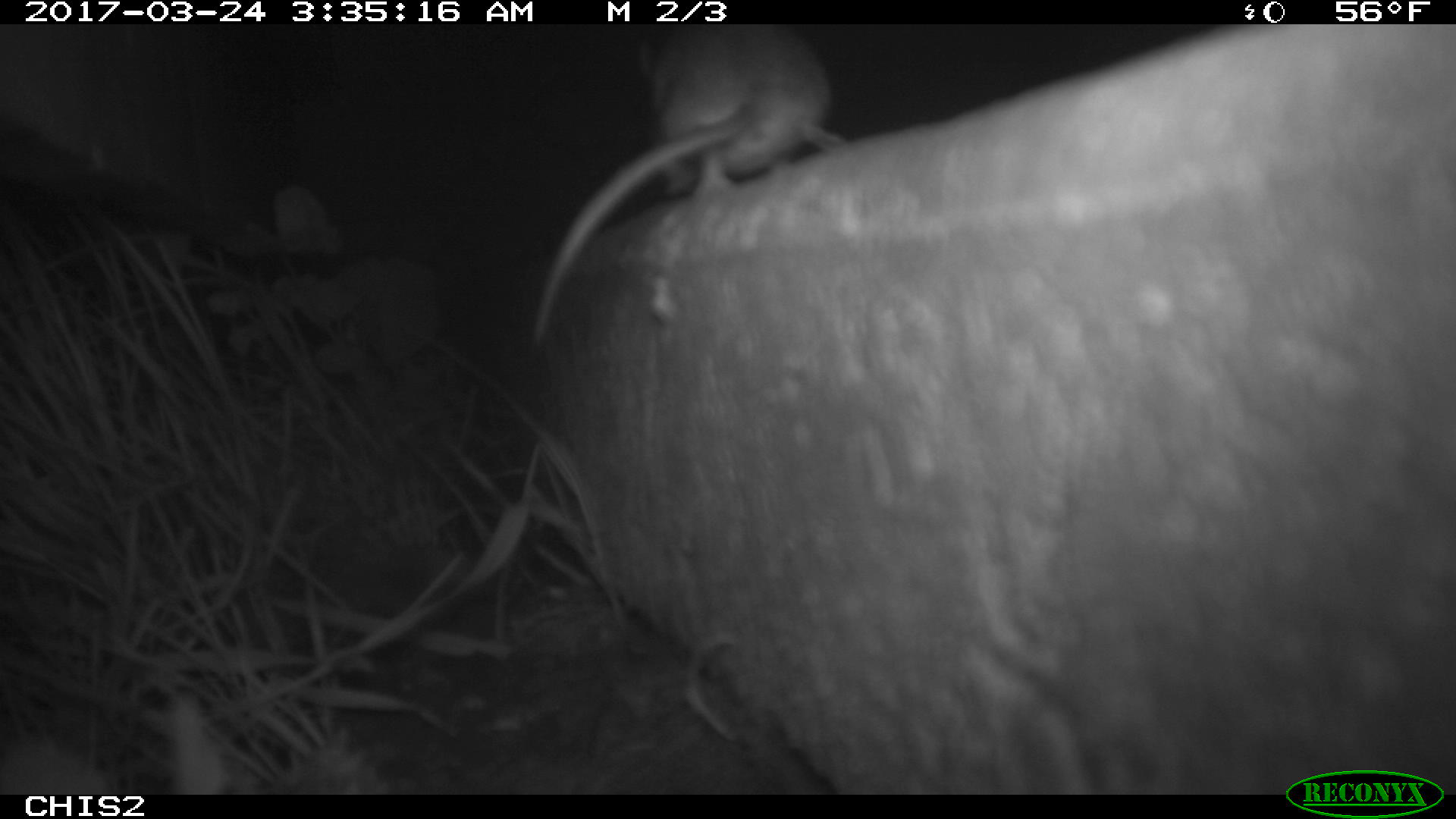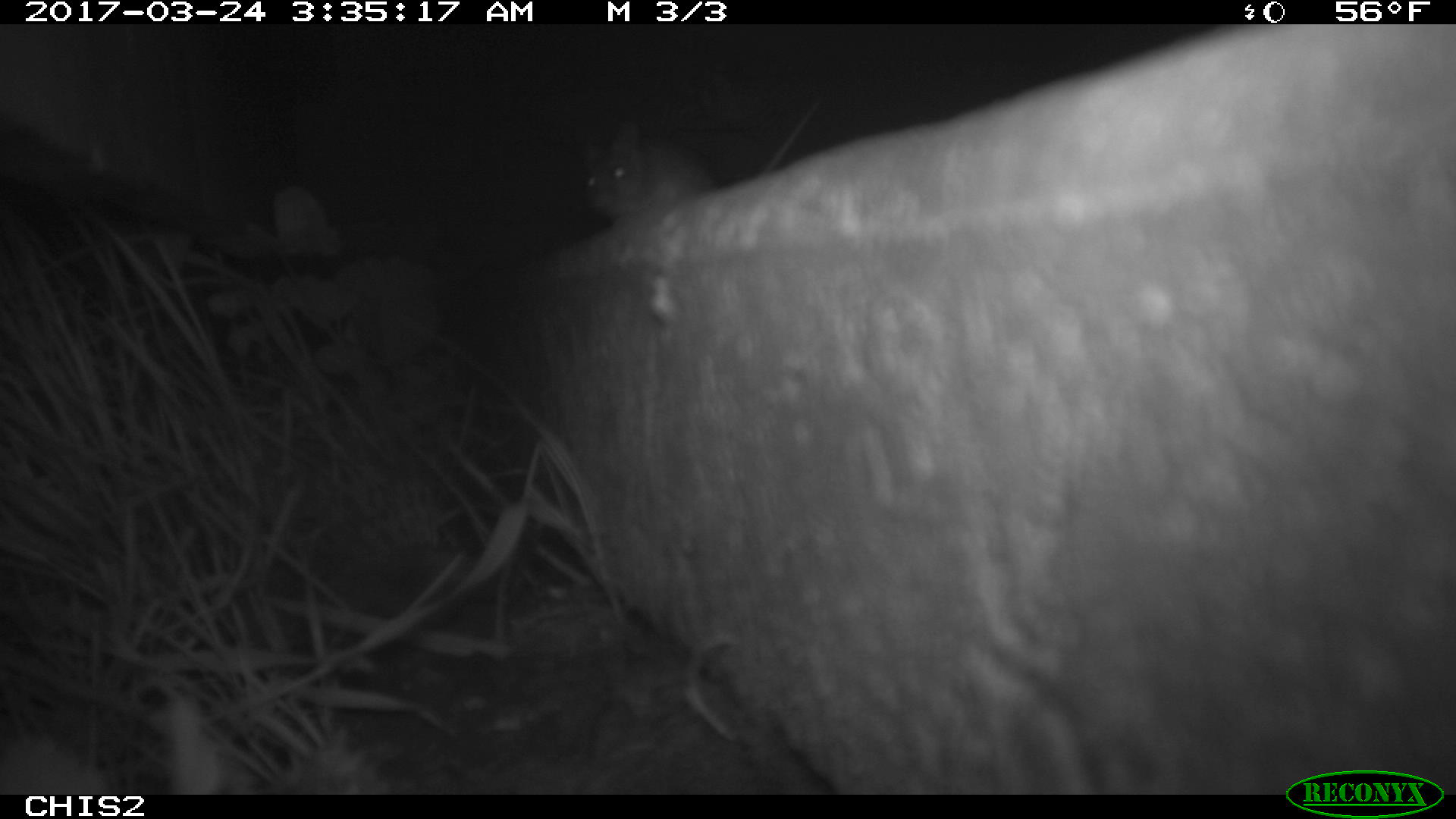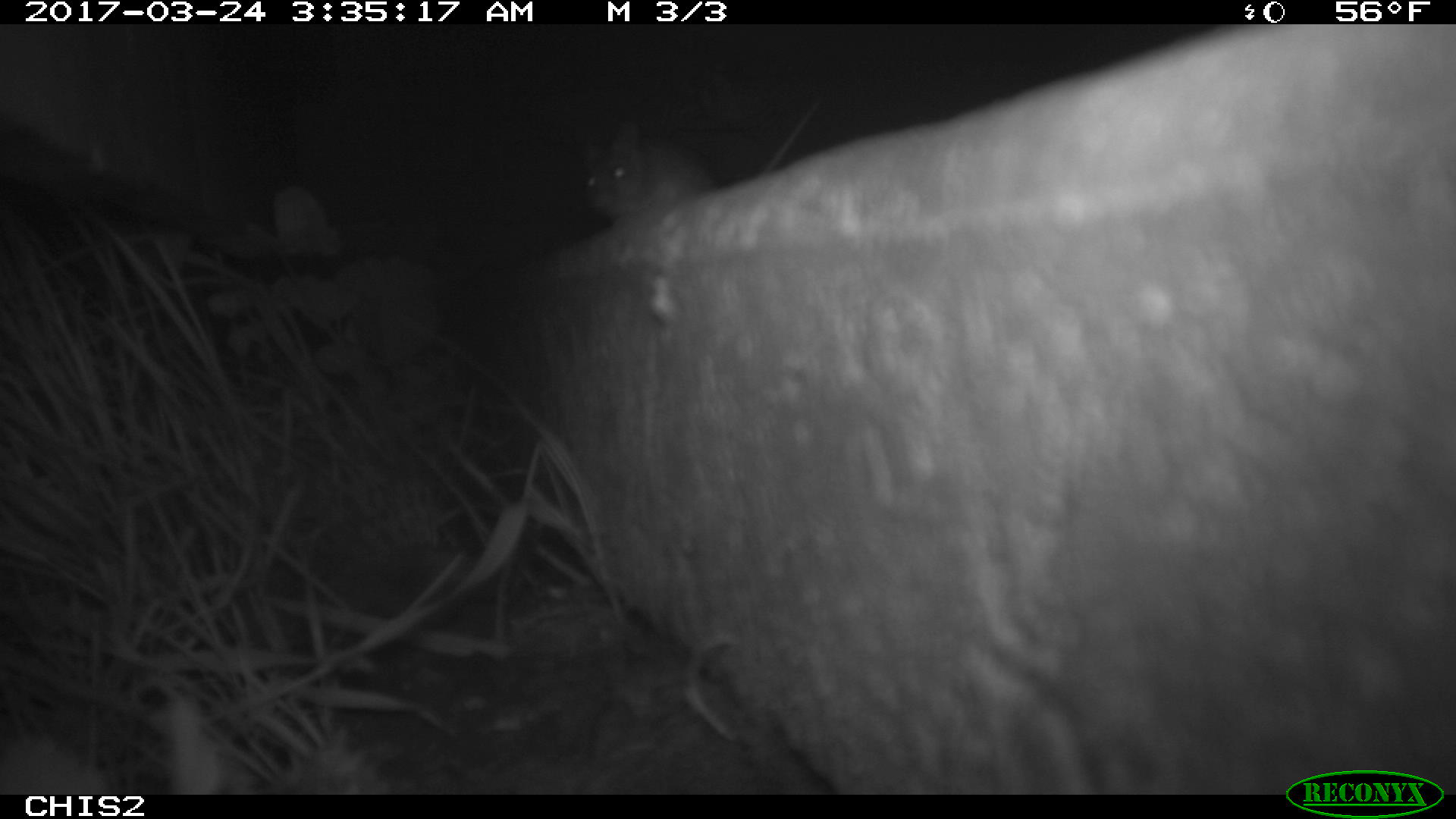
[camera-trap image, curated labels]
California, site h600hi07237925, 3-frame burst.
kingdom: Animalia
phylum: Chordata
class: Mammalia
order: Rodentia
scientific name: Rodentia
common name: rodent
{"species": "rodent (Rodentia)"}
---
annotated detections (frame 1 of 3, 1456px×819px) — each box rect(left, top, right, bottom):
rodent: rect(531, 24, 847, 342)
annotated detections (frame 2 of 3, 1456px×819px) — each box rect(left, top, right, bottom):
rodent: rect(575, 93, 835, 231)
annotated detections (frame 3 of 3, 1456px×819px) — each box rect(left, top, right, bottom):
rodent: rect(578, 100, 819, 221)